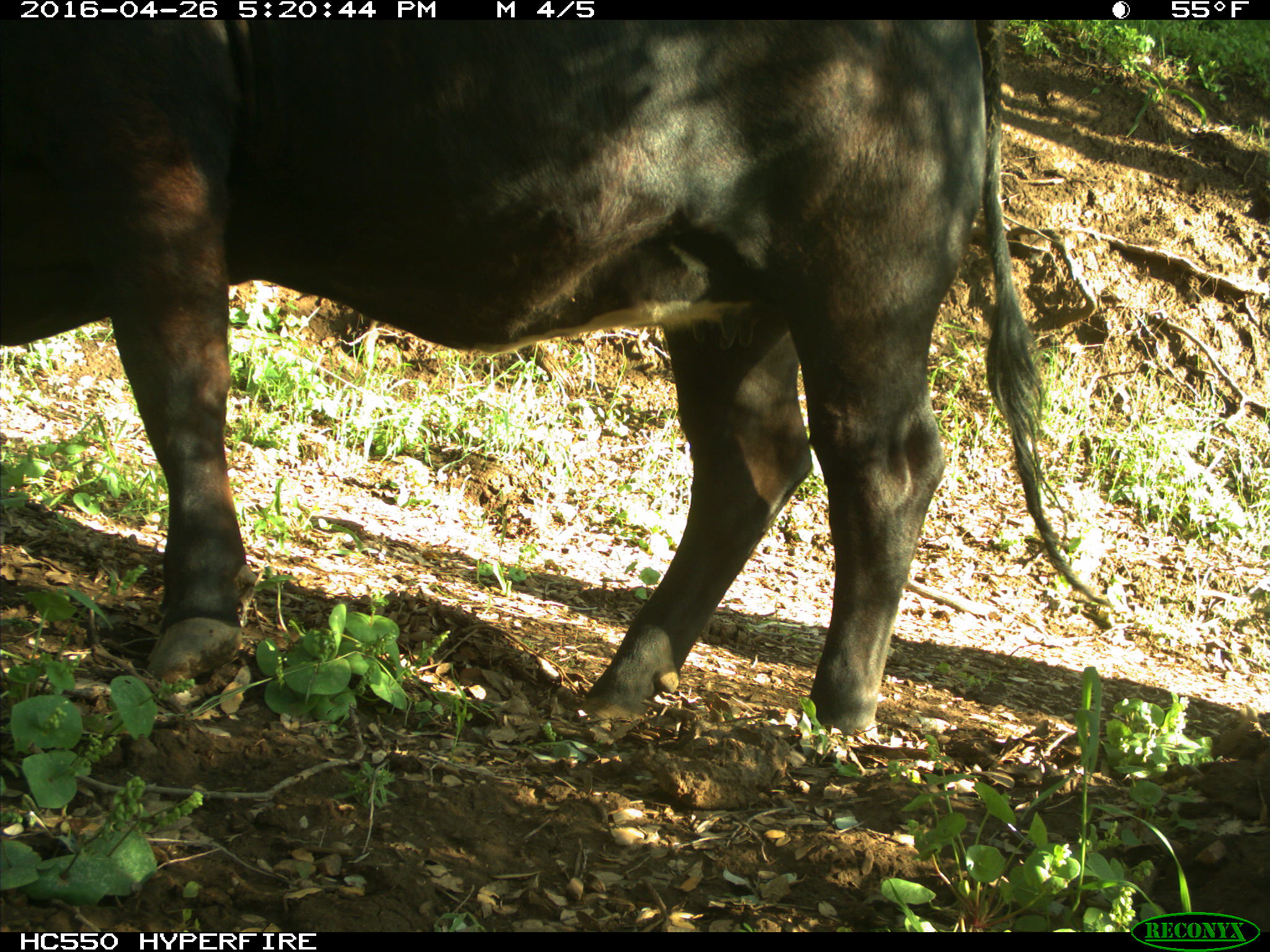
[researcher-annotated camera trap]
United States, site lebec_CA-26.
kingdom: Animalia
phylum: Chordata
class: Mammalia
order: Artiodactyla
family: Bovidae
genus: Bos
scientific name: Bos taurus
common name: domestic cow